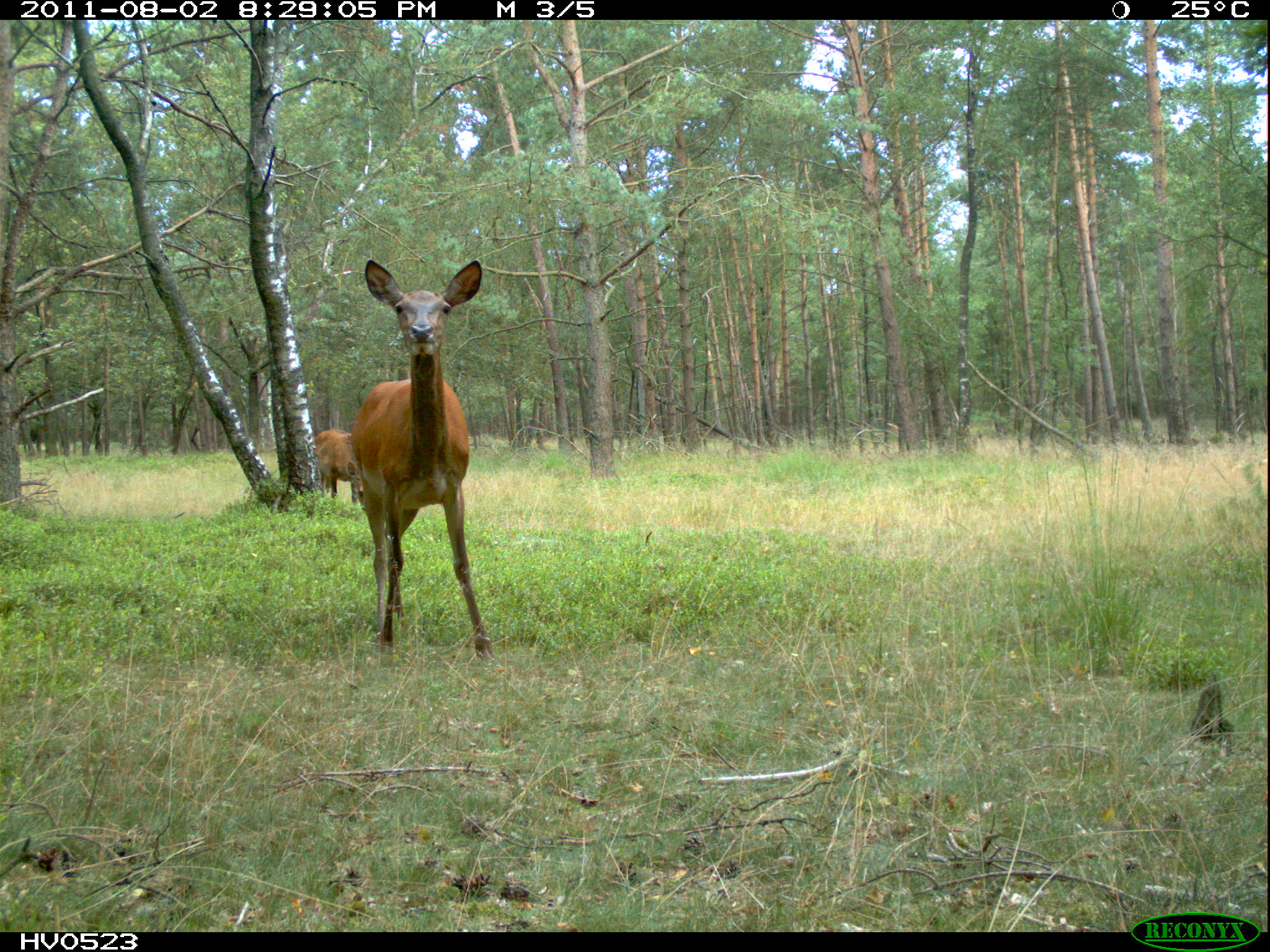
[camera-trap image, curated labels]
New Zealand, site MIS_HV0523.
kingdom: Animalia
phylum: Chordata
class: Mammalia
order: Artiodactyla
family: Cervidae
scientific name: Cervidae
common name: deer